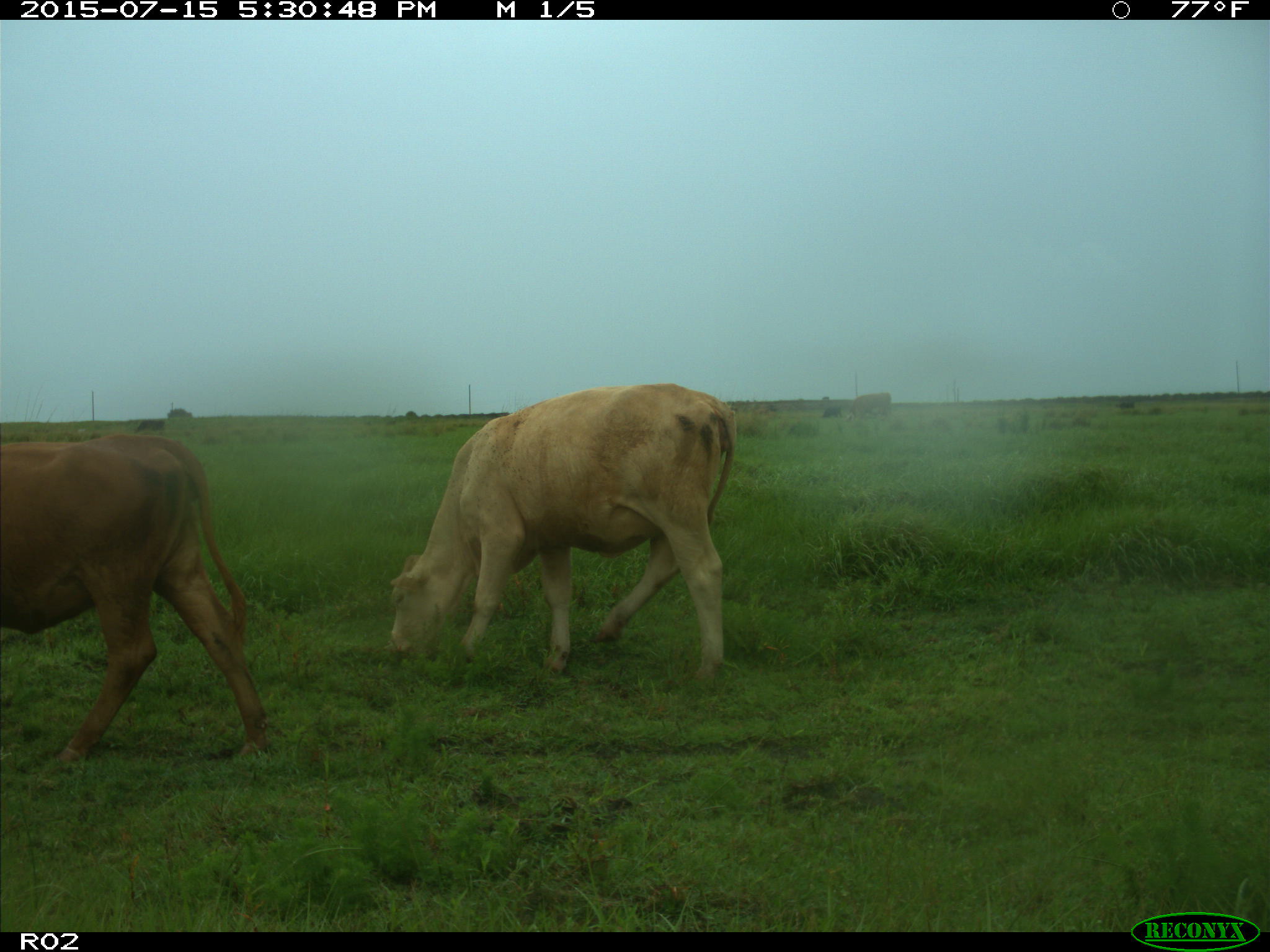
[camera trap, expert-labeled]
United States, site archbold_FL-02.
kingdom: Animalia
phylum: Chordata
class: Mammalia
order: Artiodactyla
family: Bovidae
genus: Bos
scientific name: Bos taurus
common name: domestic cow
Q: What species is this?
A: Bos taurus (domestic cow).